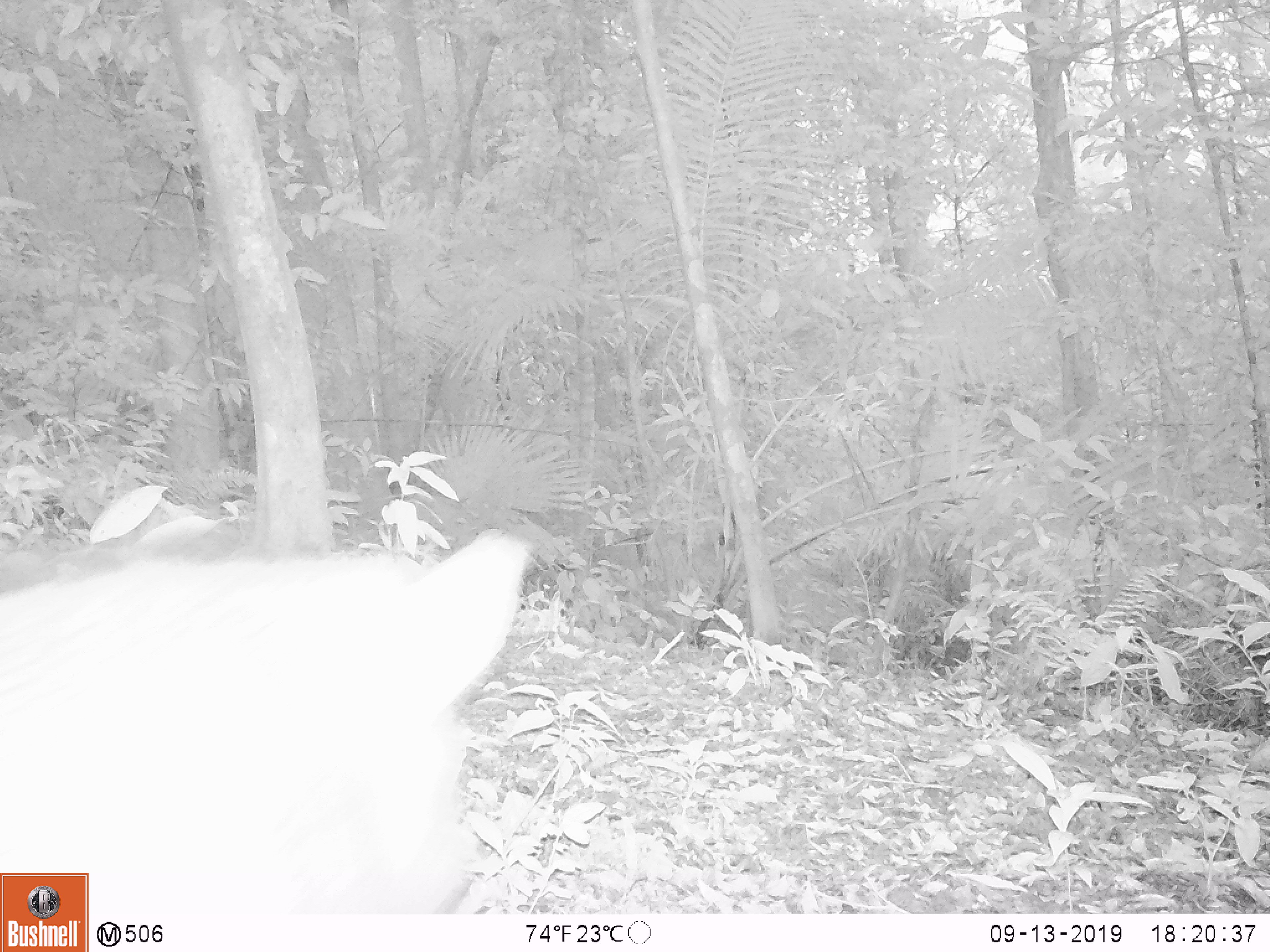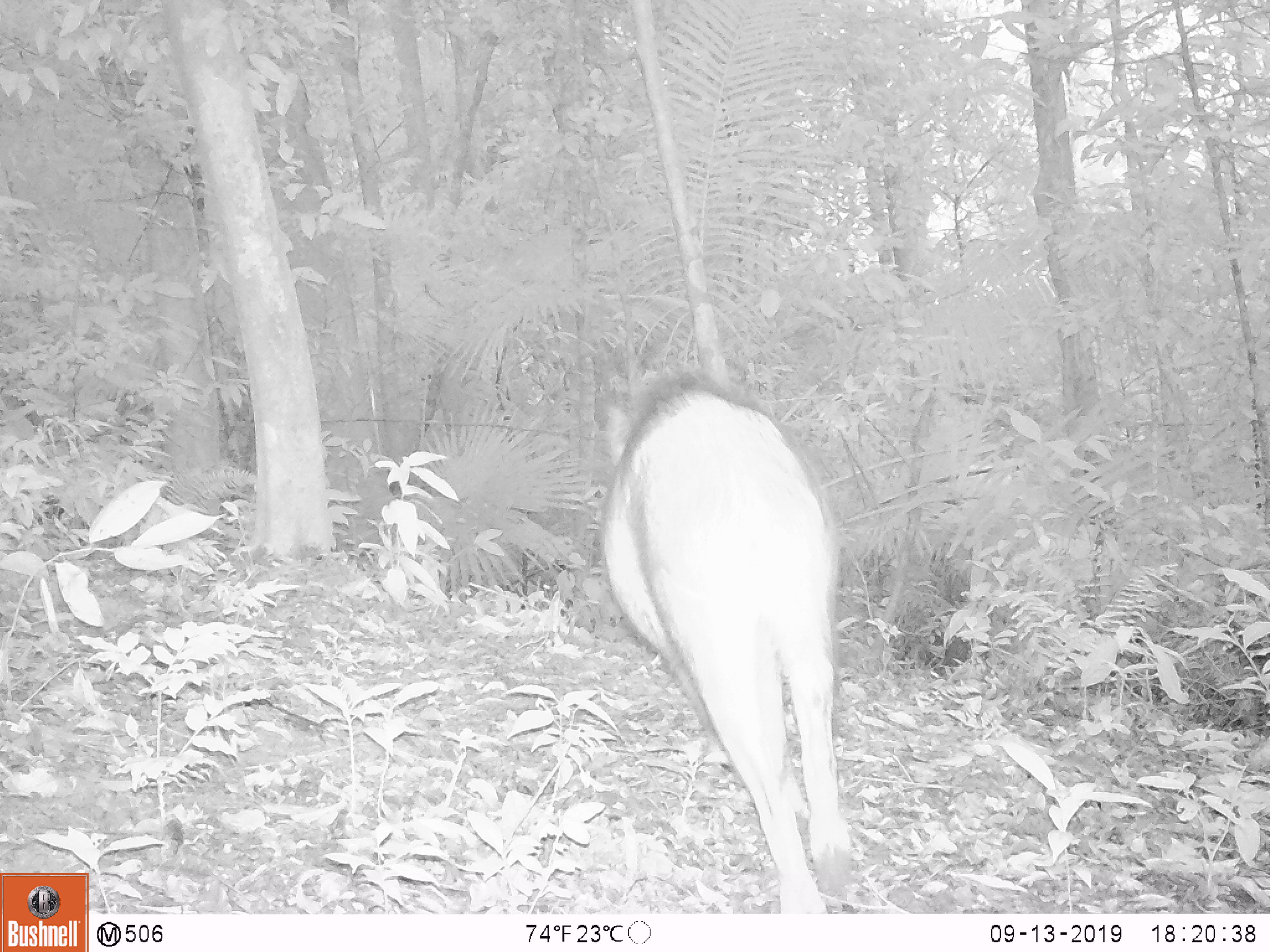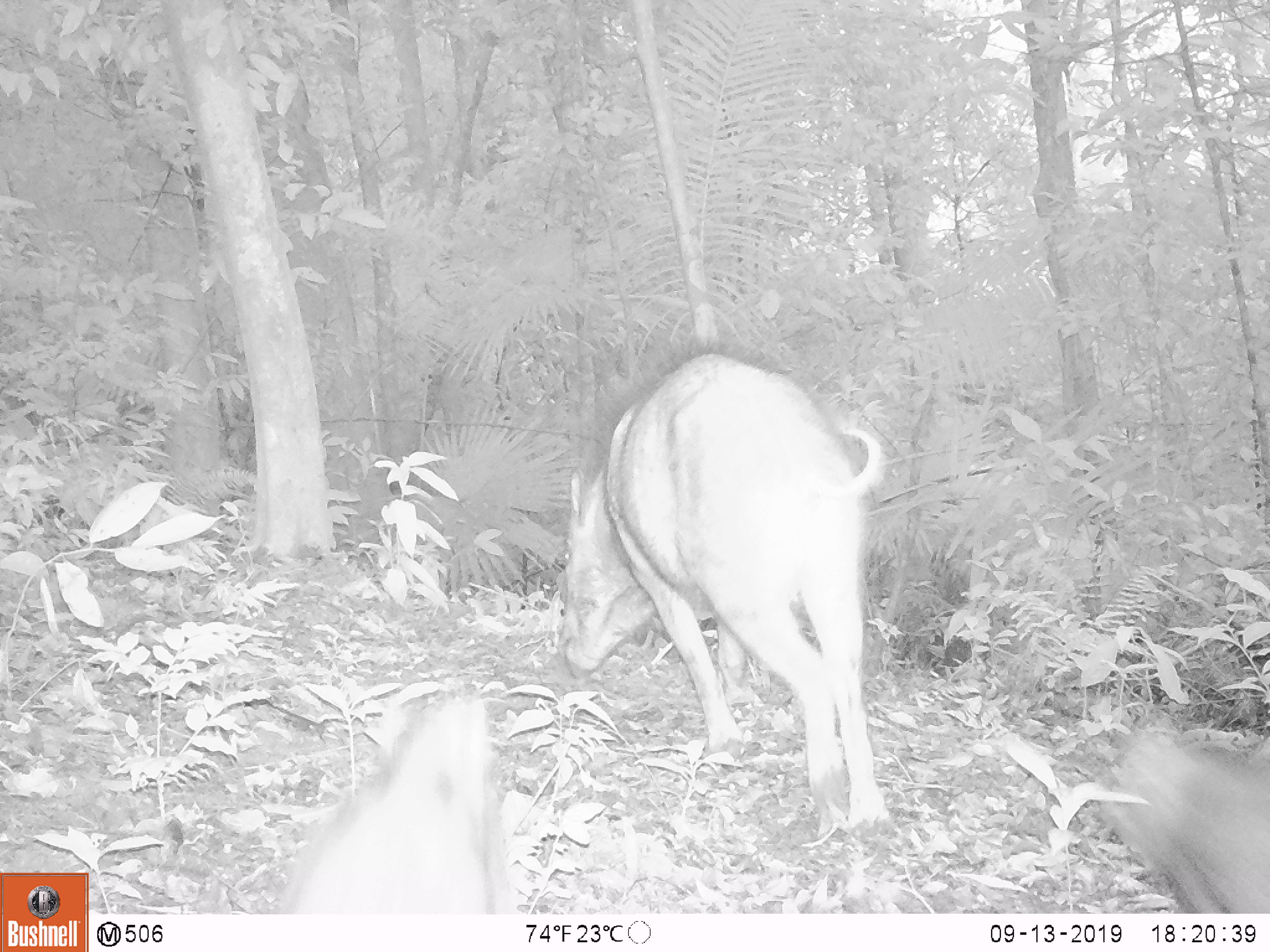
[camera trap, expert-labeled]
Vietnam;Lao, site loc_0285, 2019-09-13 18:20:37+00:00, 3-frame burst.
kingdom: Animalia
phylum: Chordata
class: Mammalia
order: Artiodactyla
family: Suidae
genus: Sus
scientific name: Sus scrofa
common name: eurasian wild pig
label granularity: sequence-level